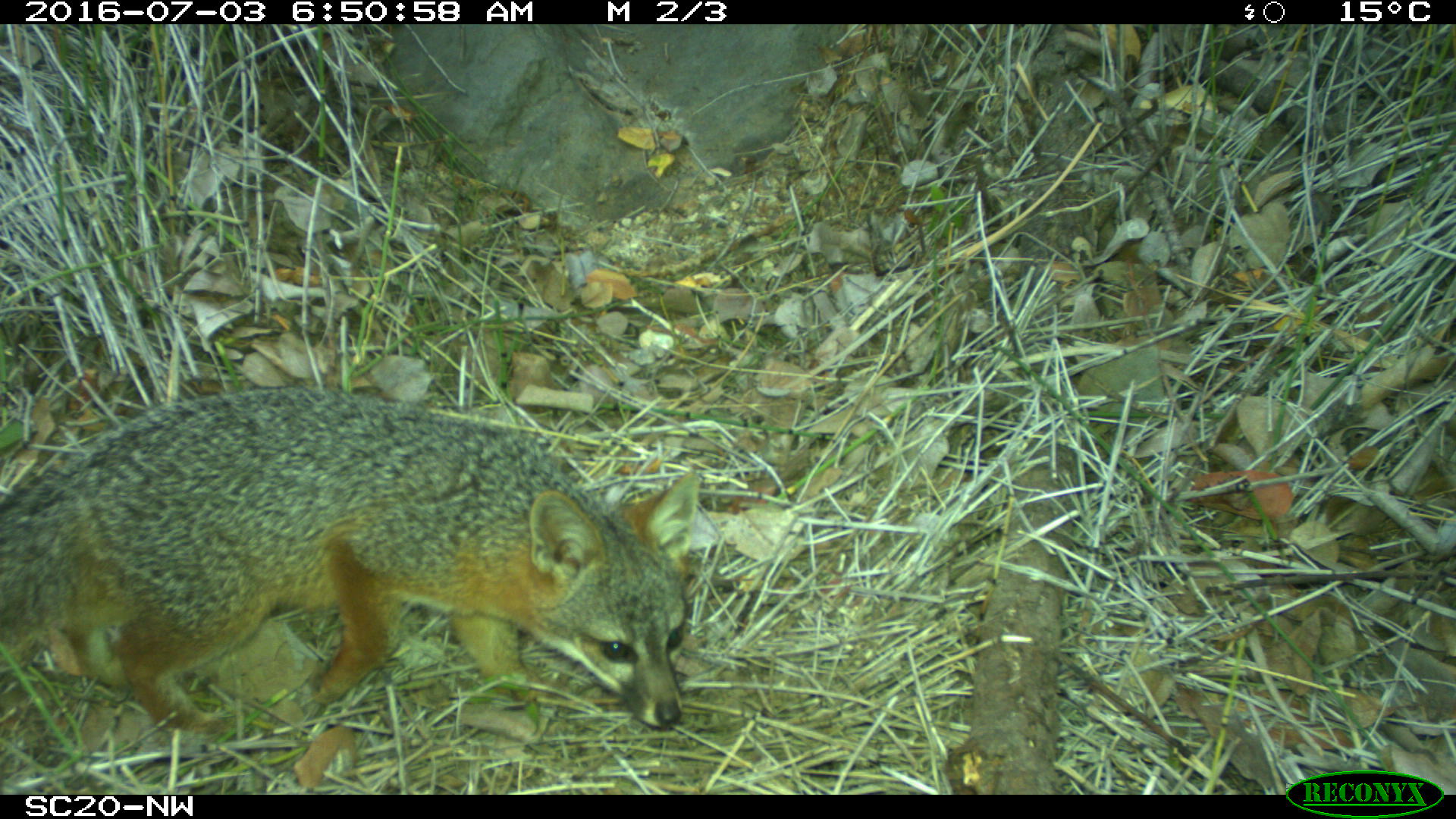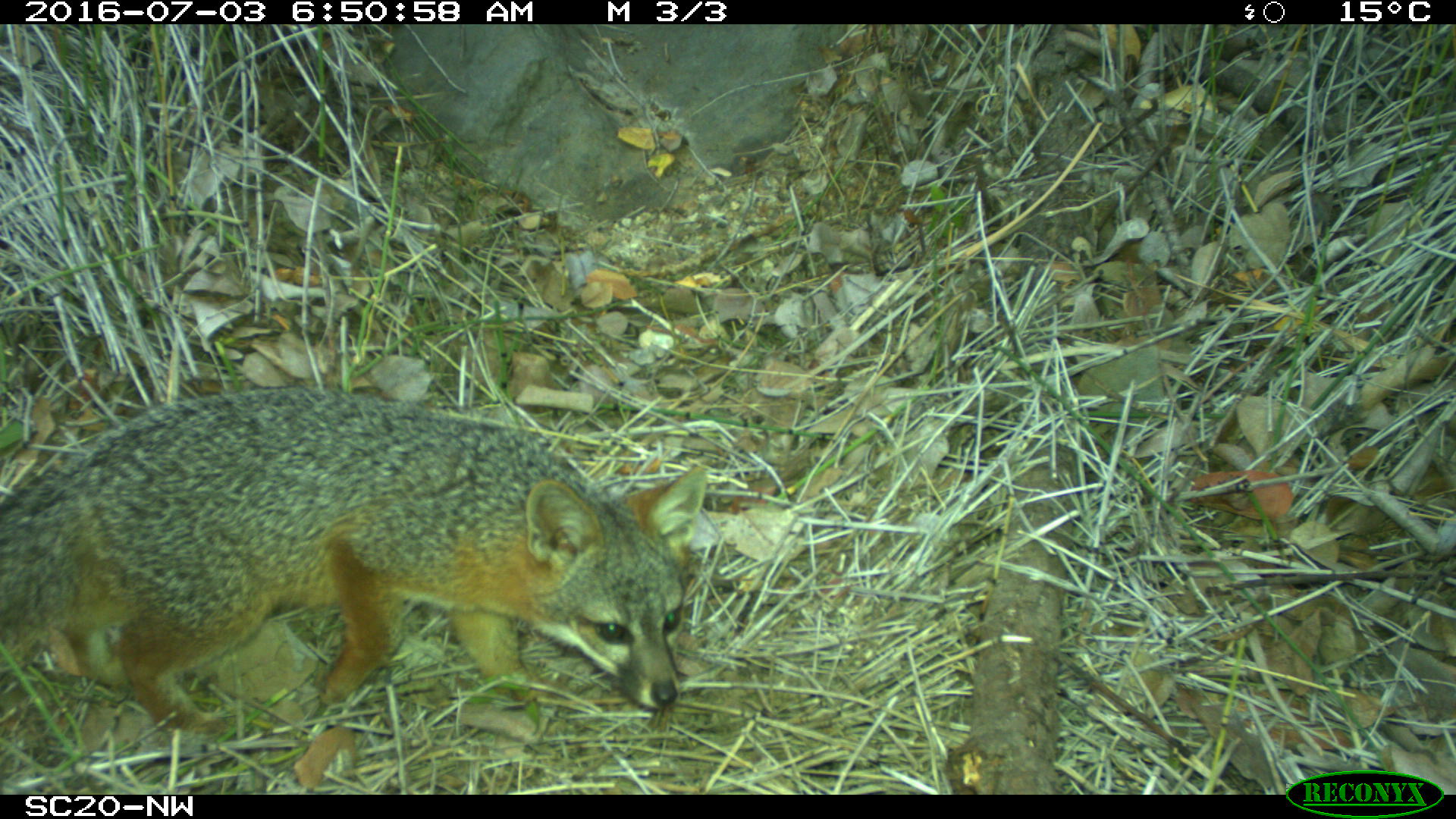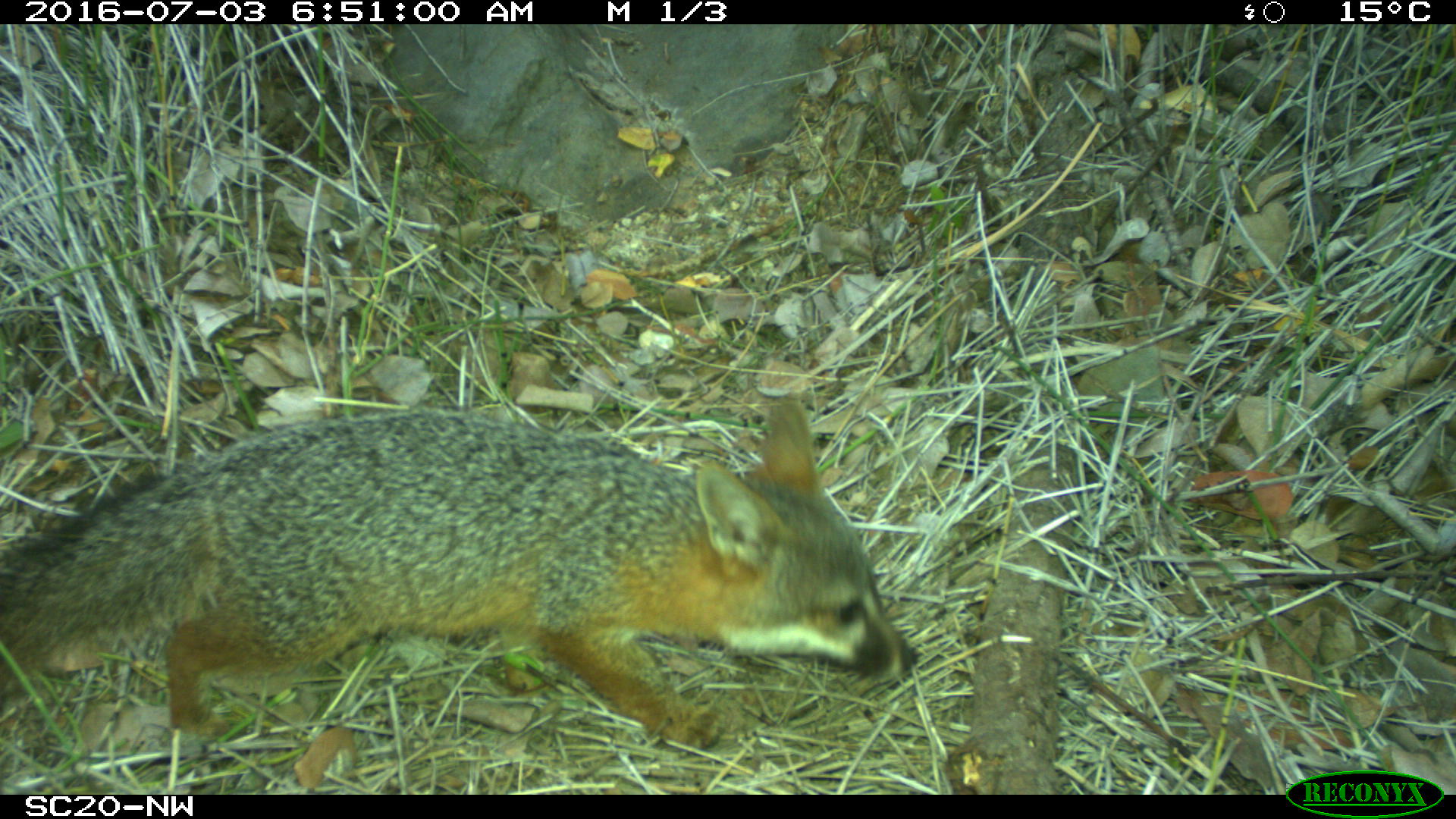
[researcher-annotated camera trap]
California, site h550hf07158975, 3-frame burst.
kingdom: Animalia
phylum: Chordata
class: Mammalia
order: Carnivora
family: Canidae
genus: Urocyon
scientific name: Urocyon littoralis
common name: island fox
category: fox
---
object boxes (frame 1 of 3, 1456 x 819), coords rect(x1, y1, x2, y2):
fox: rect(0, 385, 699, 736)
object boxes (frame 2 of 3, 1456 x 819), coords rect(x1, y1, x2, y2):
fox: rect(0, 386, 707, 740)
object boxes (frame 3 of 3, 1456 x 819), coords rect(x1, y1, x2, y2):
fox: rect(0, 389, 921, 756)